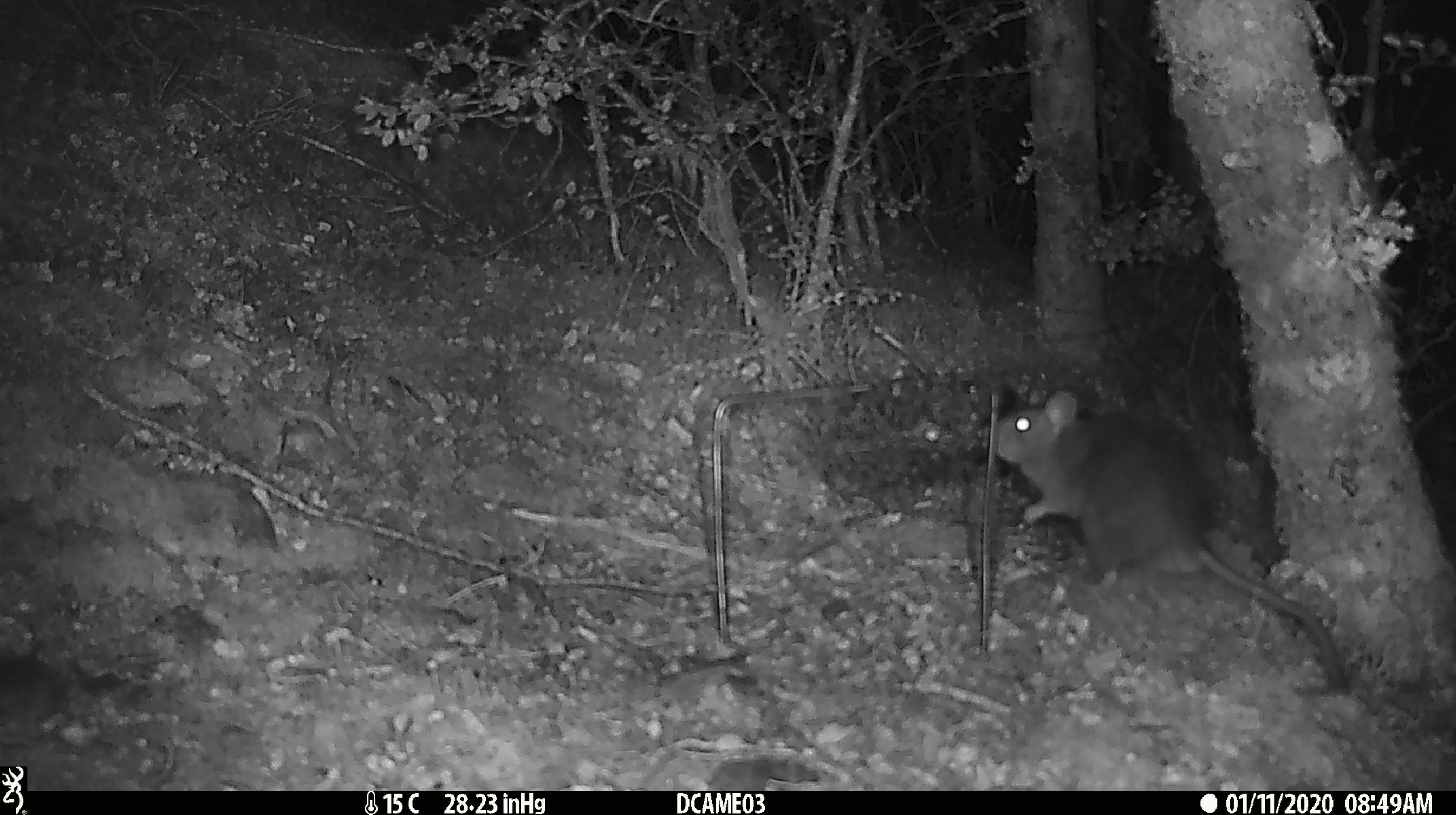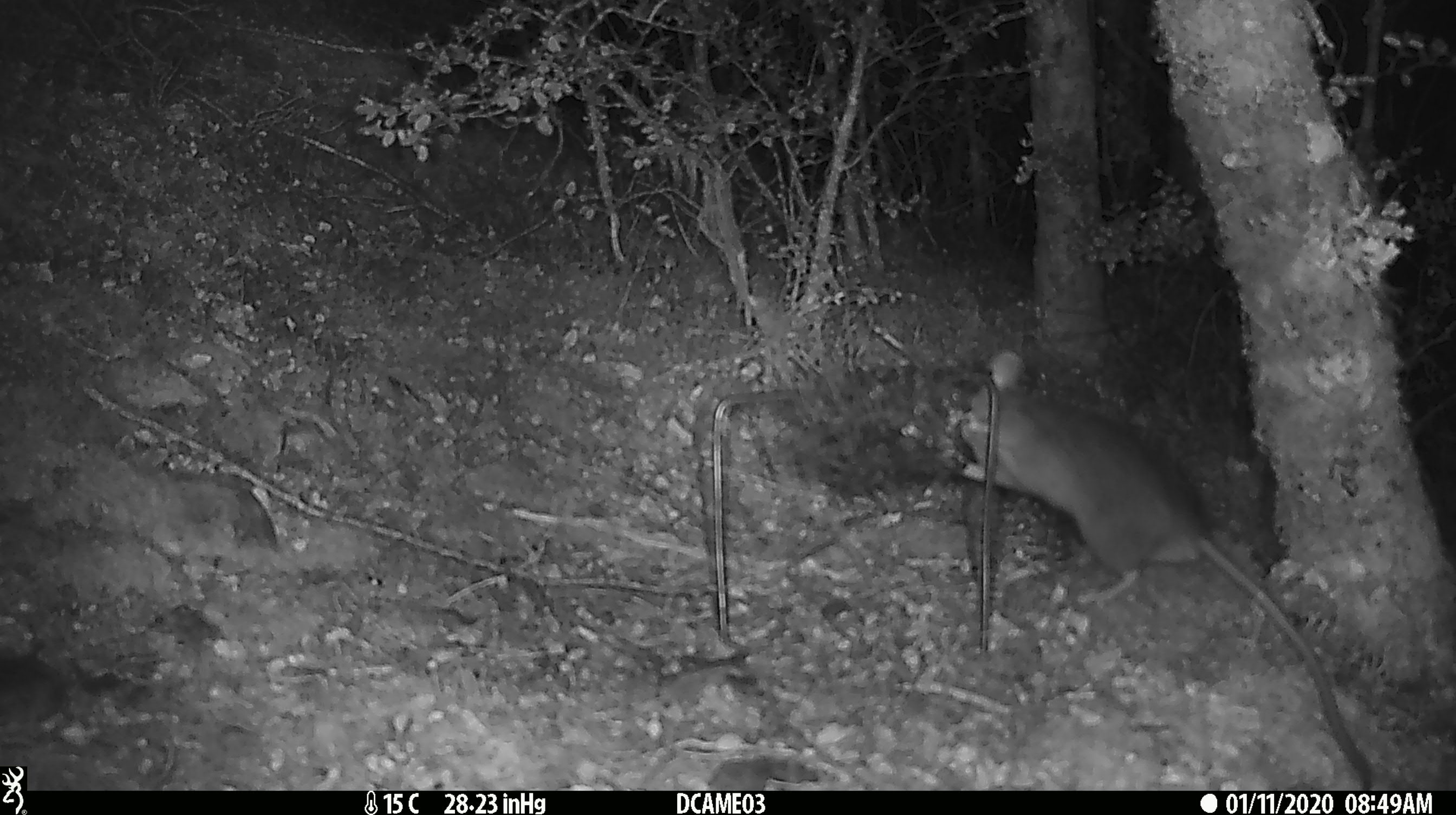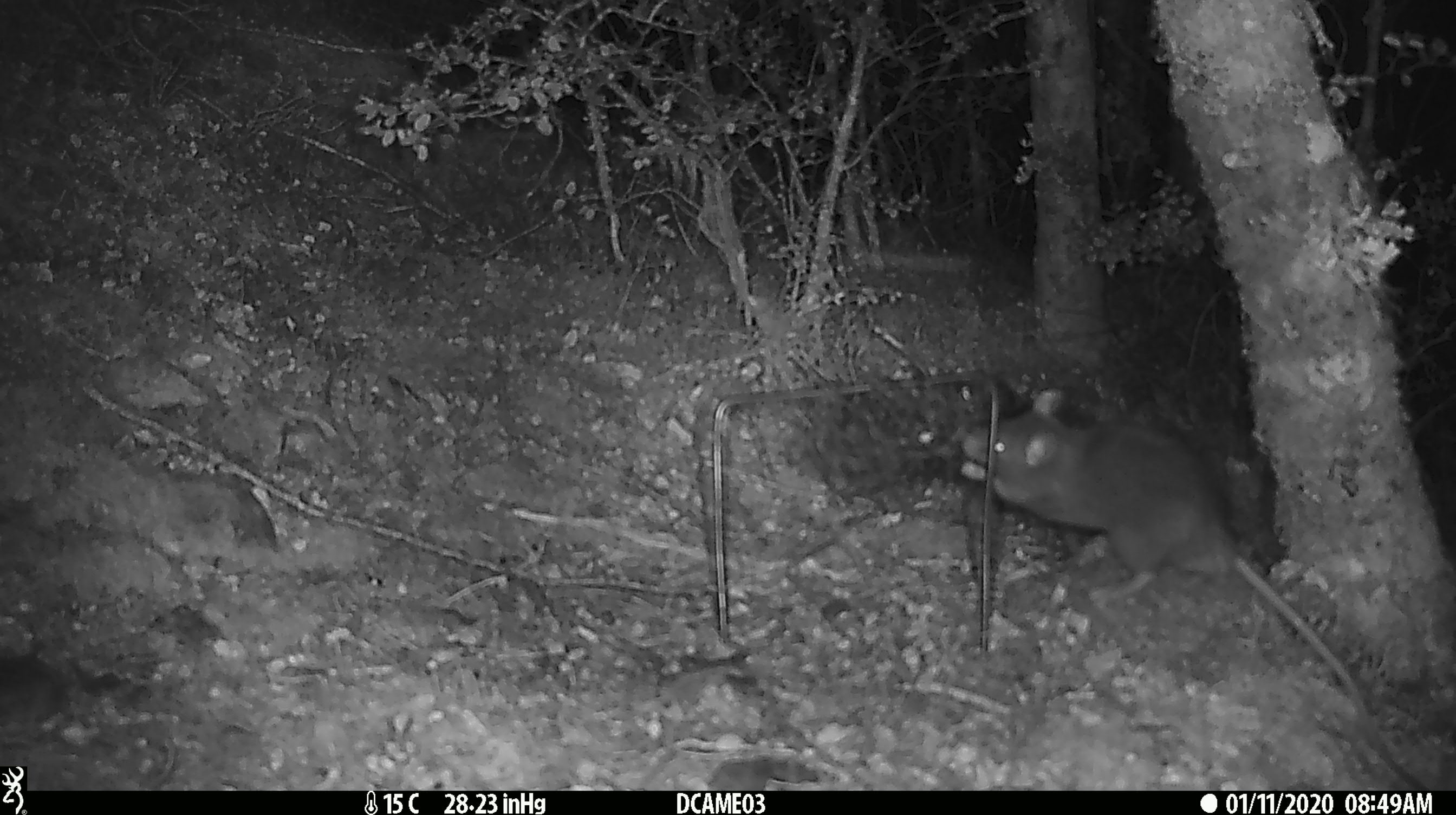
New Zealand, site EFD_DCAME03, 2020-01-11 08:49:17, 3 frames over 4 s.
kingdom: Animalia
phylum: Chordata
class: Mammalia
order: Rodentia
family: Muridae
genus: Rattus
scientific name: Rattus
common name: rat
Rat (Rattus).